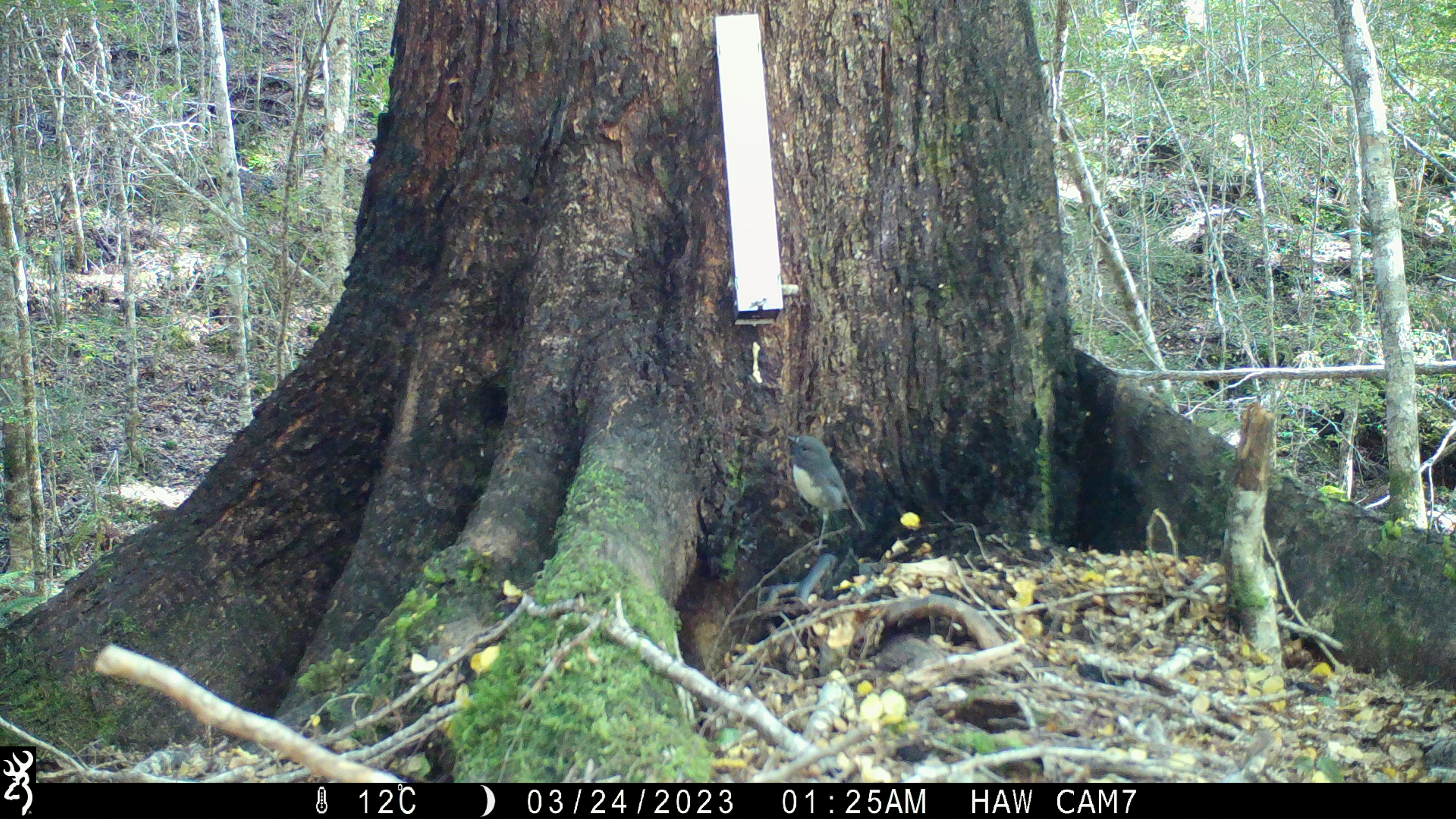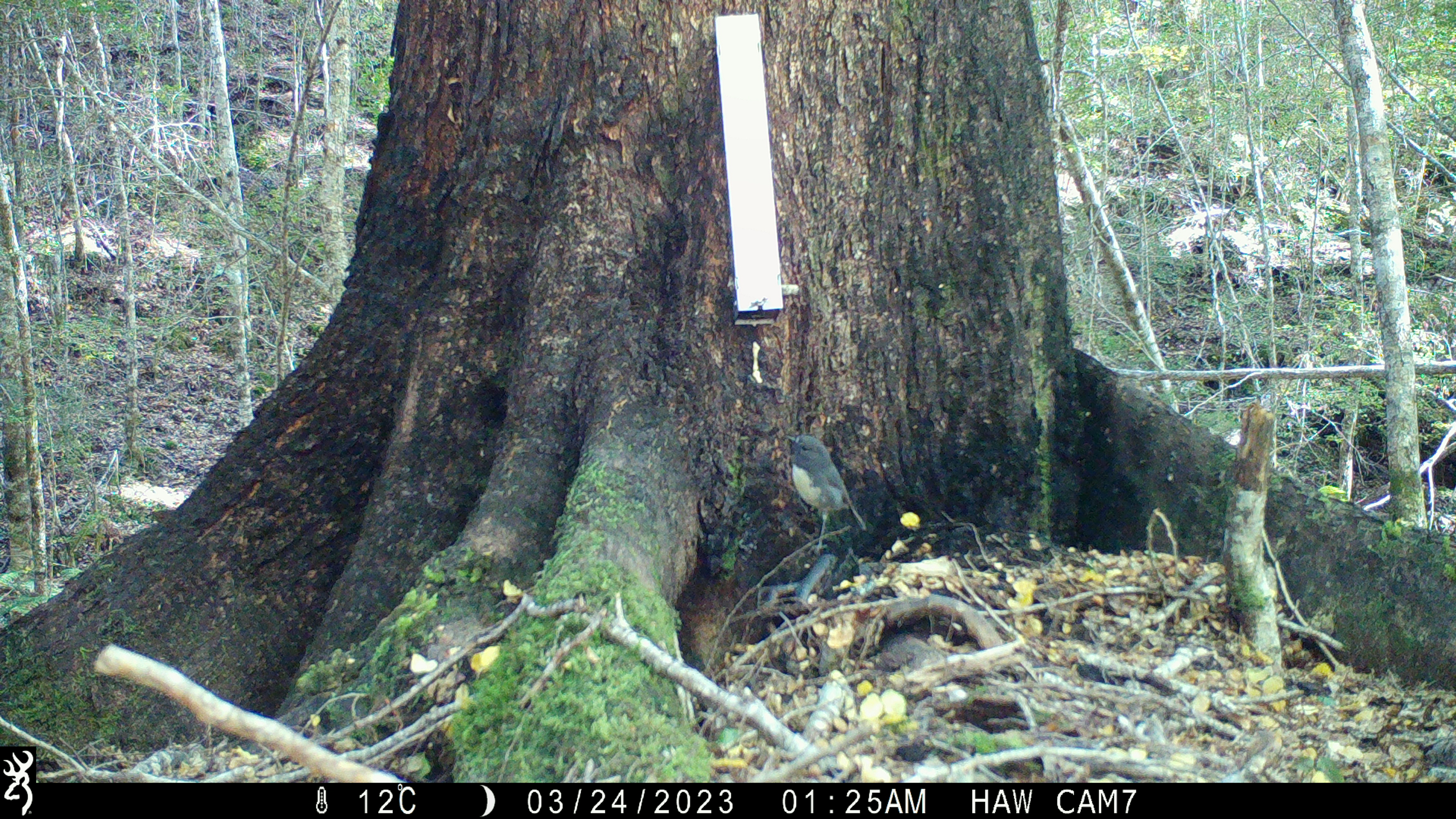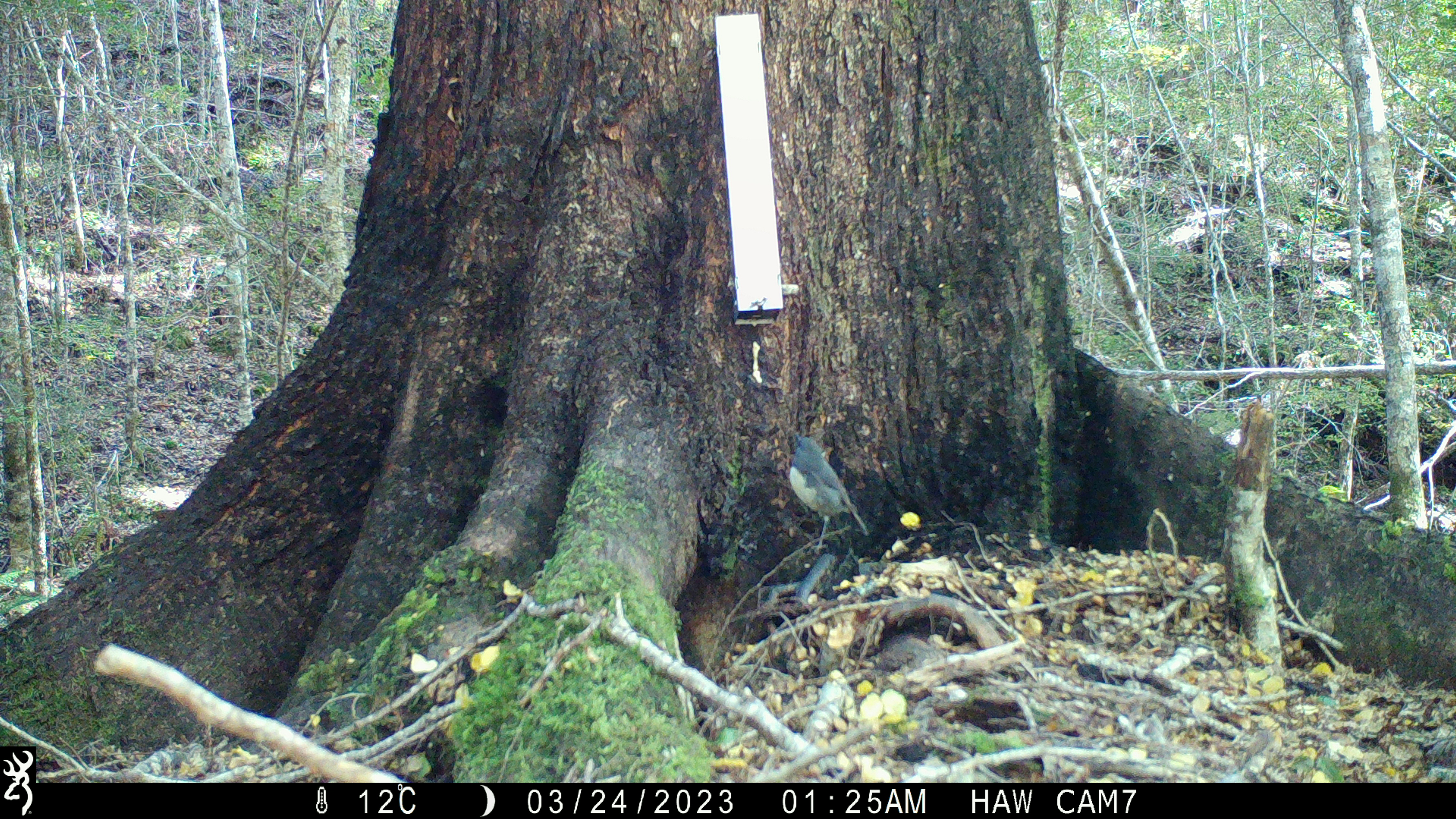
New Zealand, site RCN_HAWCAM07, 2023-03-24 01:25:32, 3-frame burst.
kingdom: Animalia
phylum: Chordata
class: Aves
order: Passeriformes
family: Petroicidae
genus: Petroica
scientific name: Petroica australis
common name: new zealand robin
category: robin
Robin (new zealand robin) (Petroica australis).